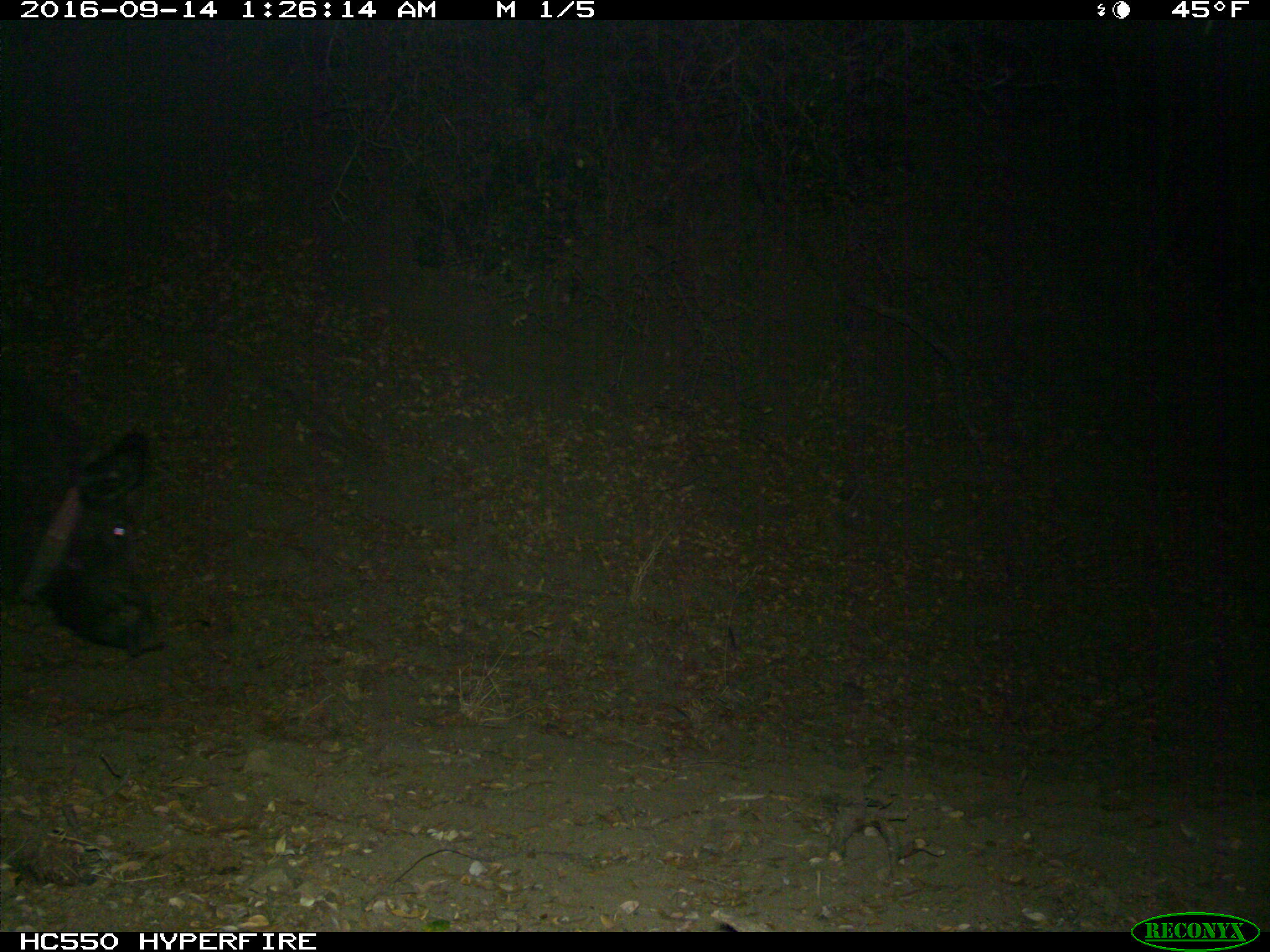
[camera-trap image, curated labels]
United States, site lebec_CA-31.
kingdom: Animalia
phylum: Chordata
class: Mammalia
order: Artiodactyla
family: Suidae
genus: Sus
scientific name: Sus scrofa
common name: wild boar